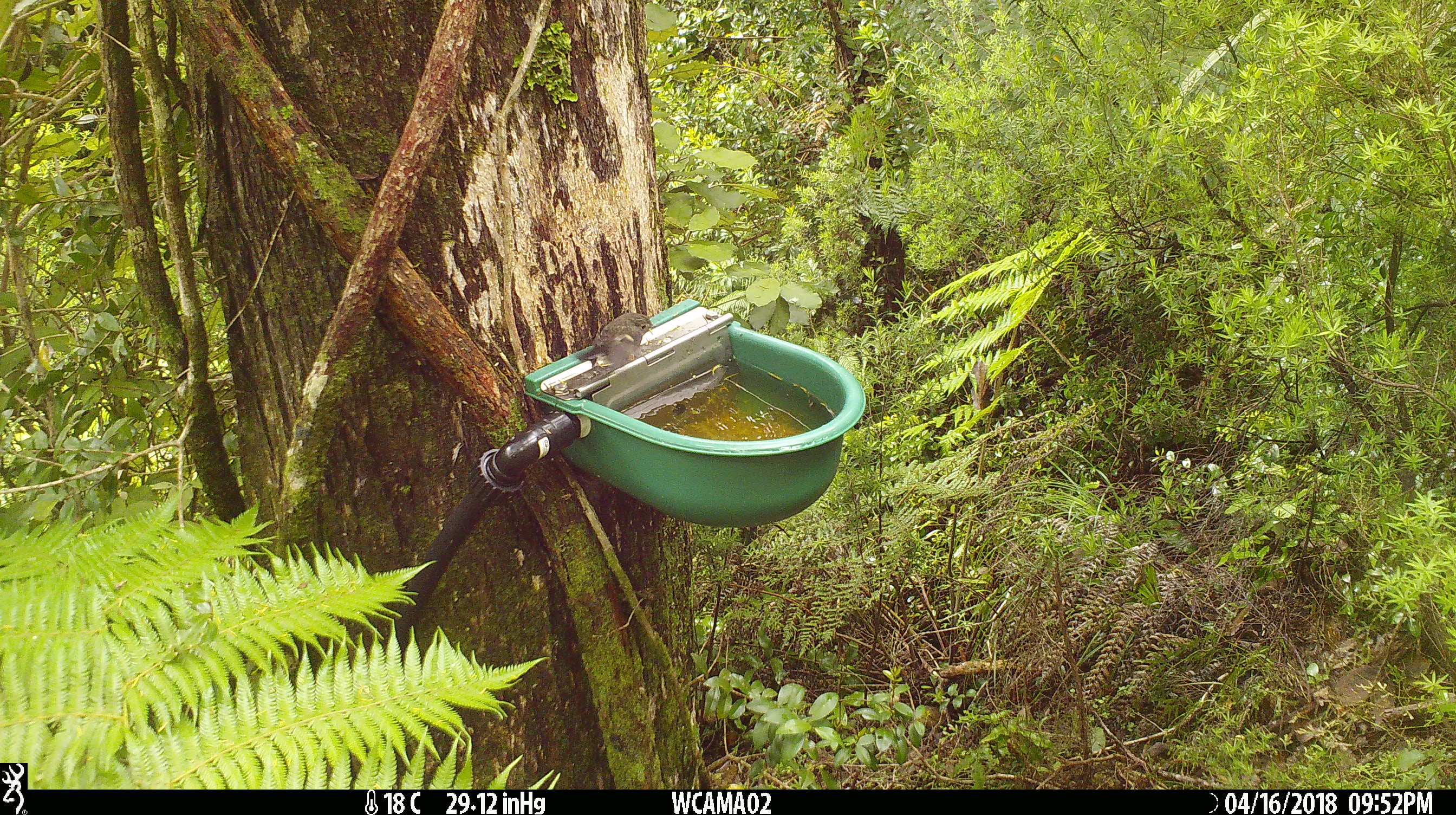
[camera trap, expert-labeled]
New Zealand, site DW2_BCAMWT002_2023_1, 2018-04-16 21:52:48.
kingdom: Animalia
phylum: Chordata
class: Aves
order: Passeriformes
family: Petroicidae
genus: Petroica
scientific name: Petroica macrocephala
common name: tomtit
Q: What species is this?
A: Tomtit (Petroica macrocephala).